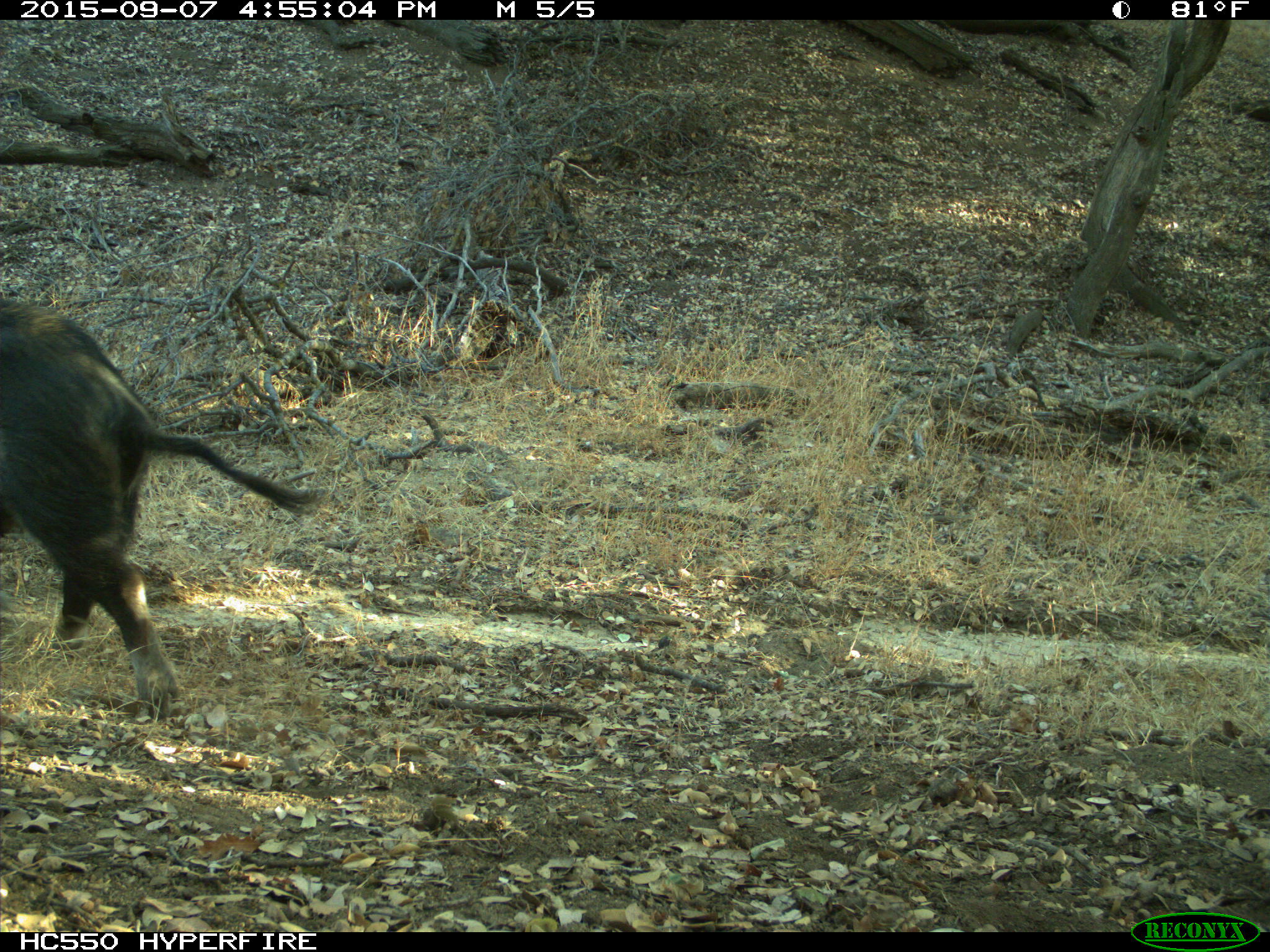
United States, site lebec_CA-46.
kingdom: Animalia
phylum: Chordata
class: Mammalia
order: Artiodactyla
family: Suidae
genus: Sus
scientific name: Sus scrofa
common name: wild boar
Sus scrofa (wild boar).